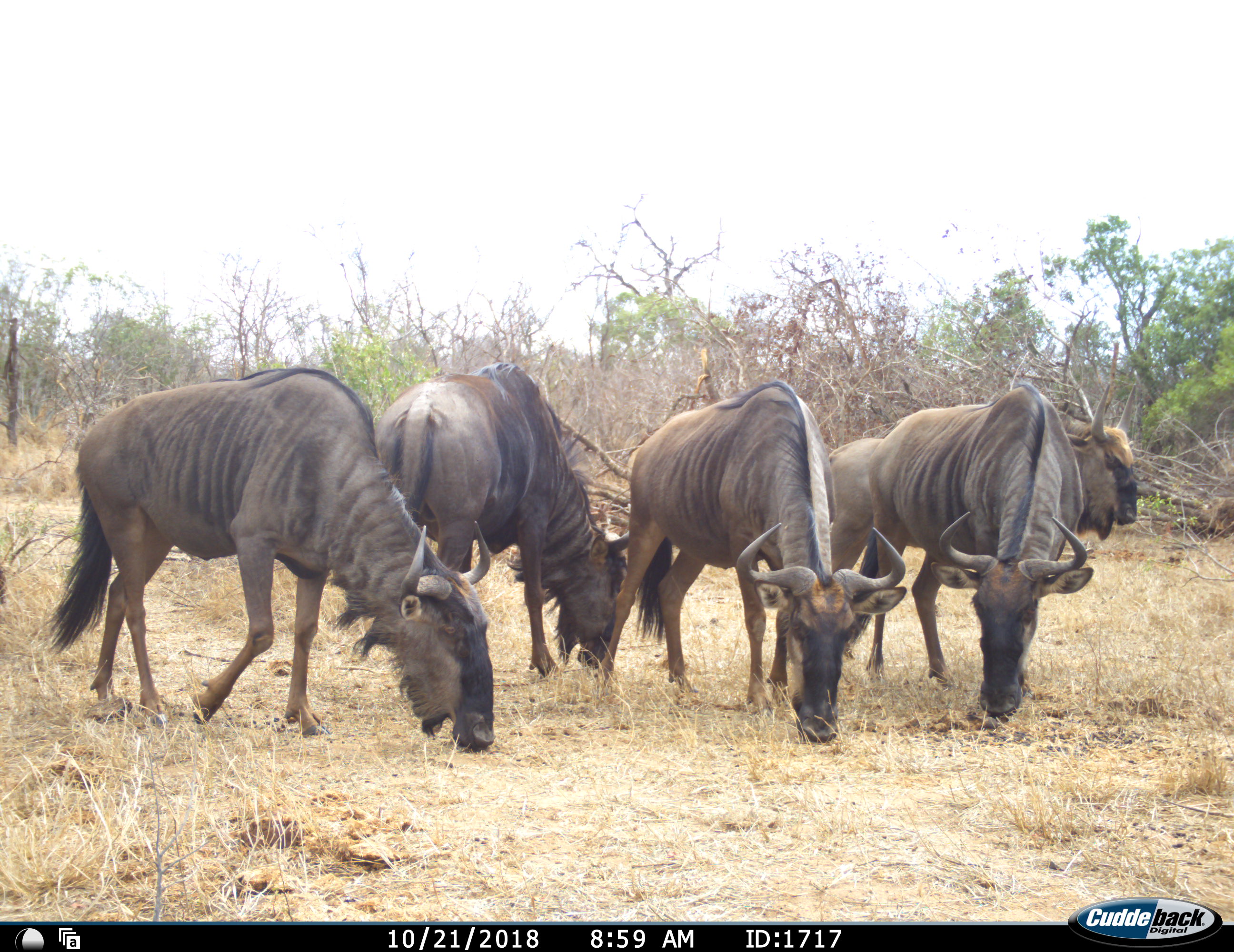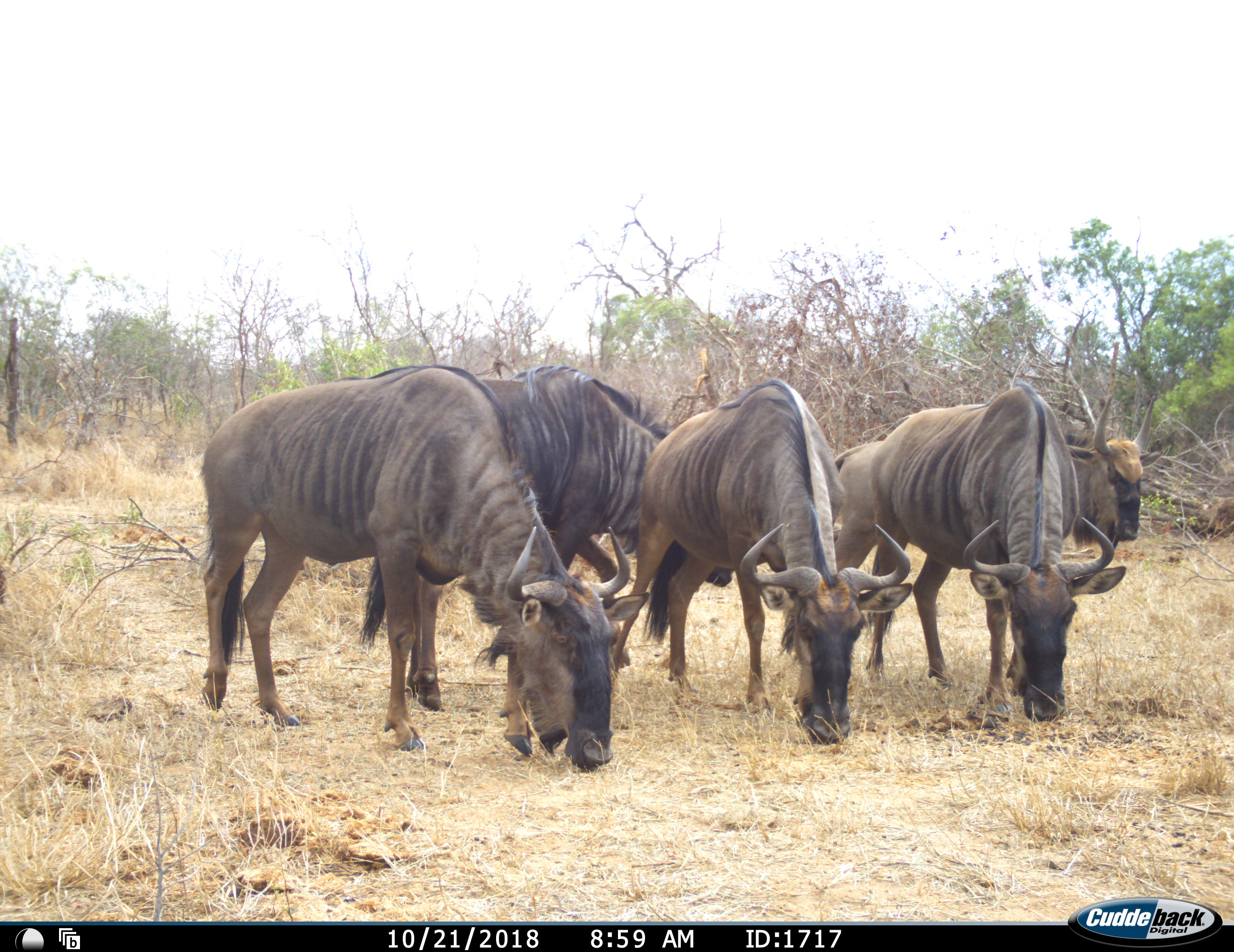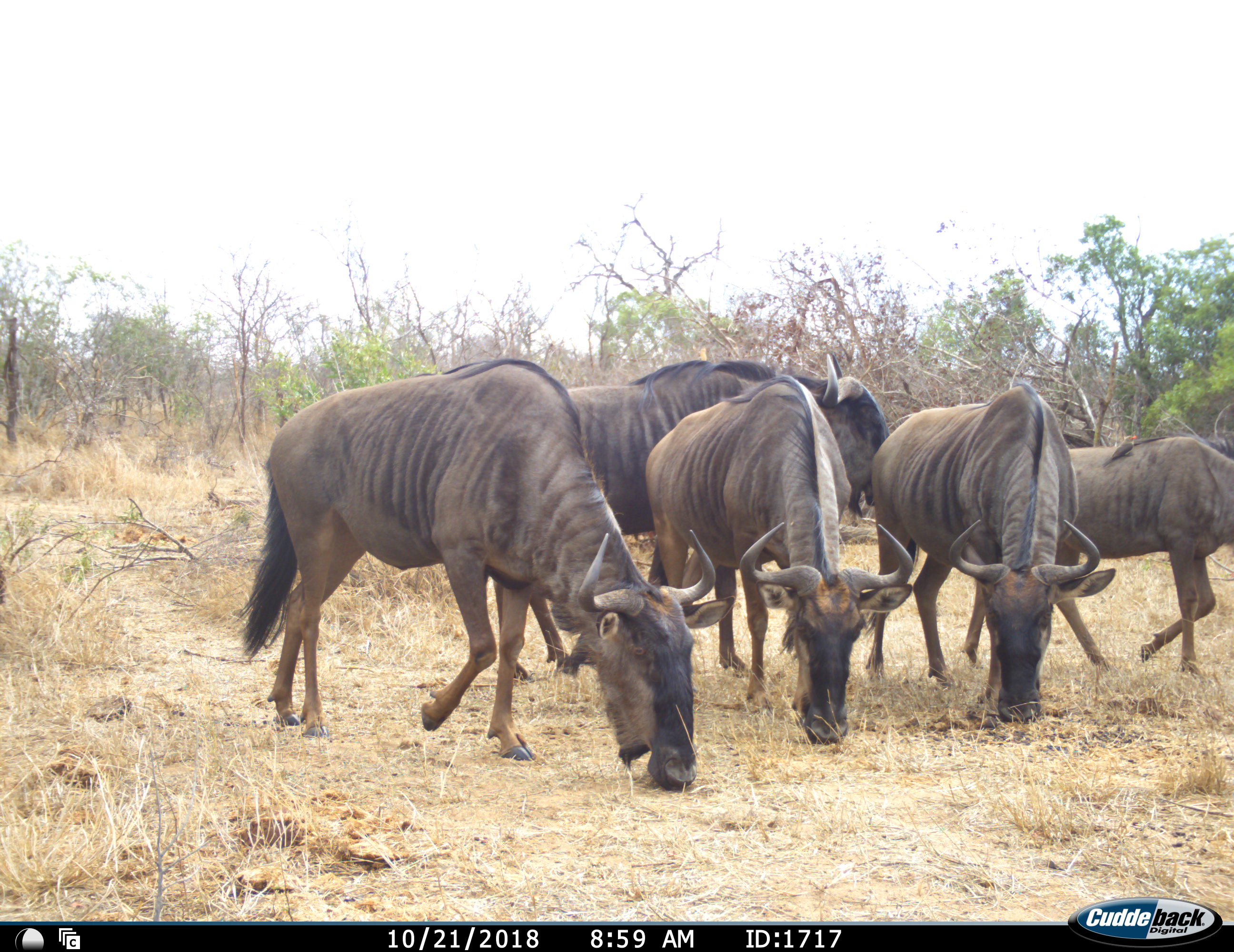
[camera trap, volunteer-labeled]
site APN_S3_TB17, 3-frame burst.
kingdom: Animalia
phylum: Chordata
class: Mammalia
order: Artiodactyla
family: Bovidae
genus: Connochaetes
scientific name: Connochaetes taurinus taurinus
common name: blue wildebeest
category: wildebeestblue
Wildebeestblue (blue wildebeest) (Connochaetes taurinus taurinus), count 5. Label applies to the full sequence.